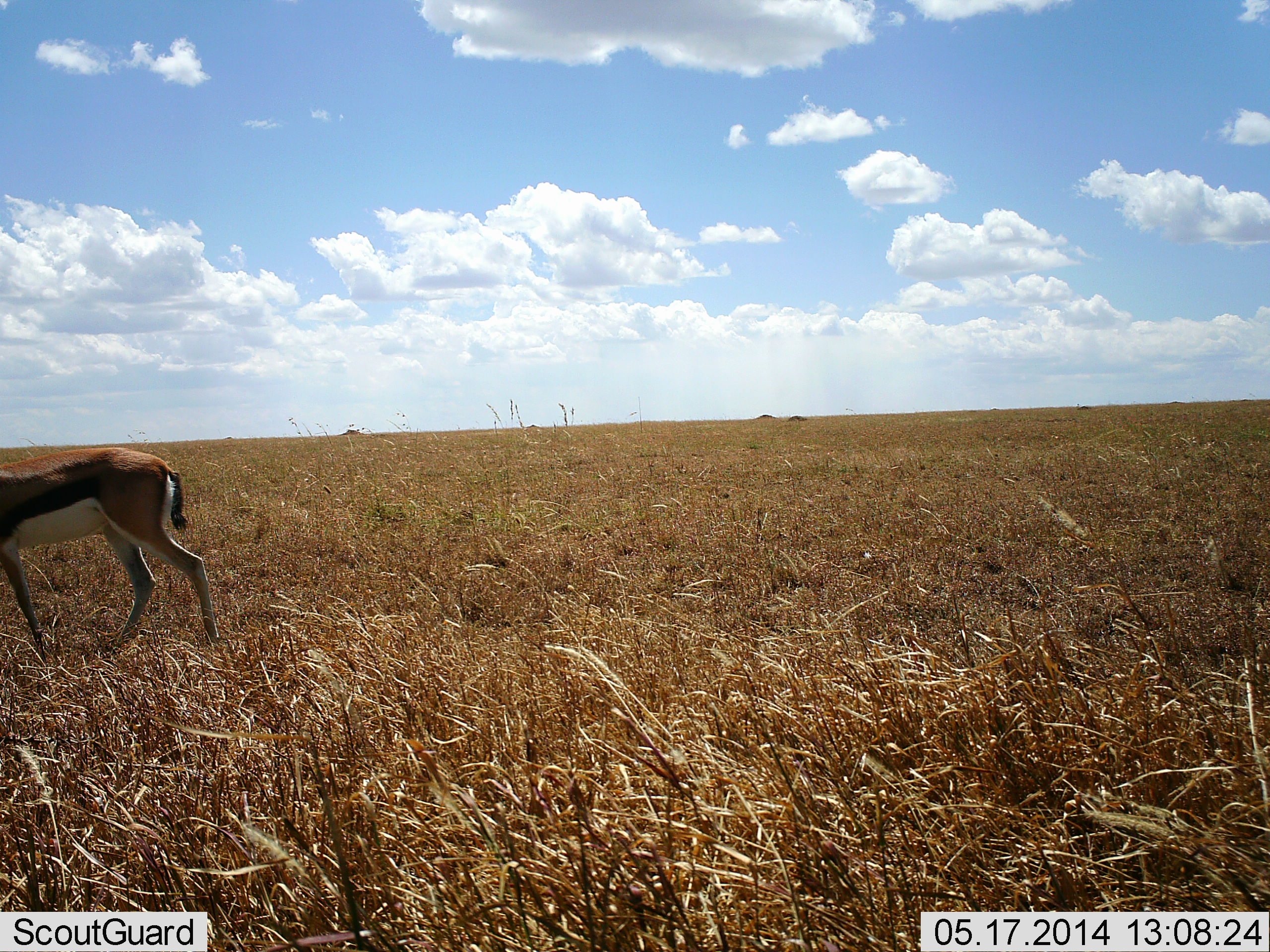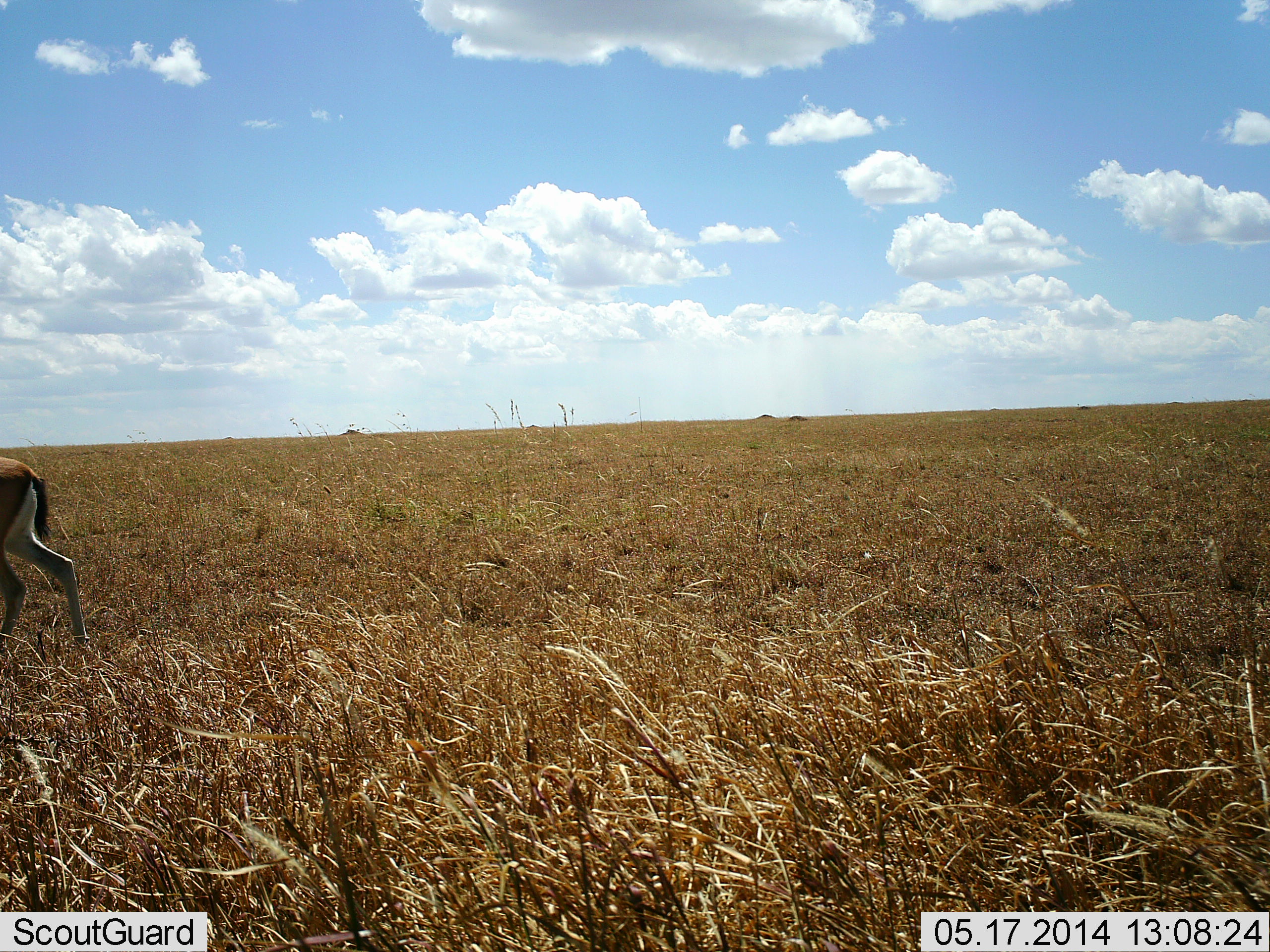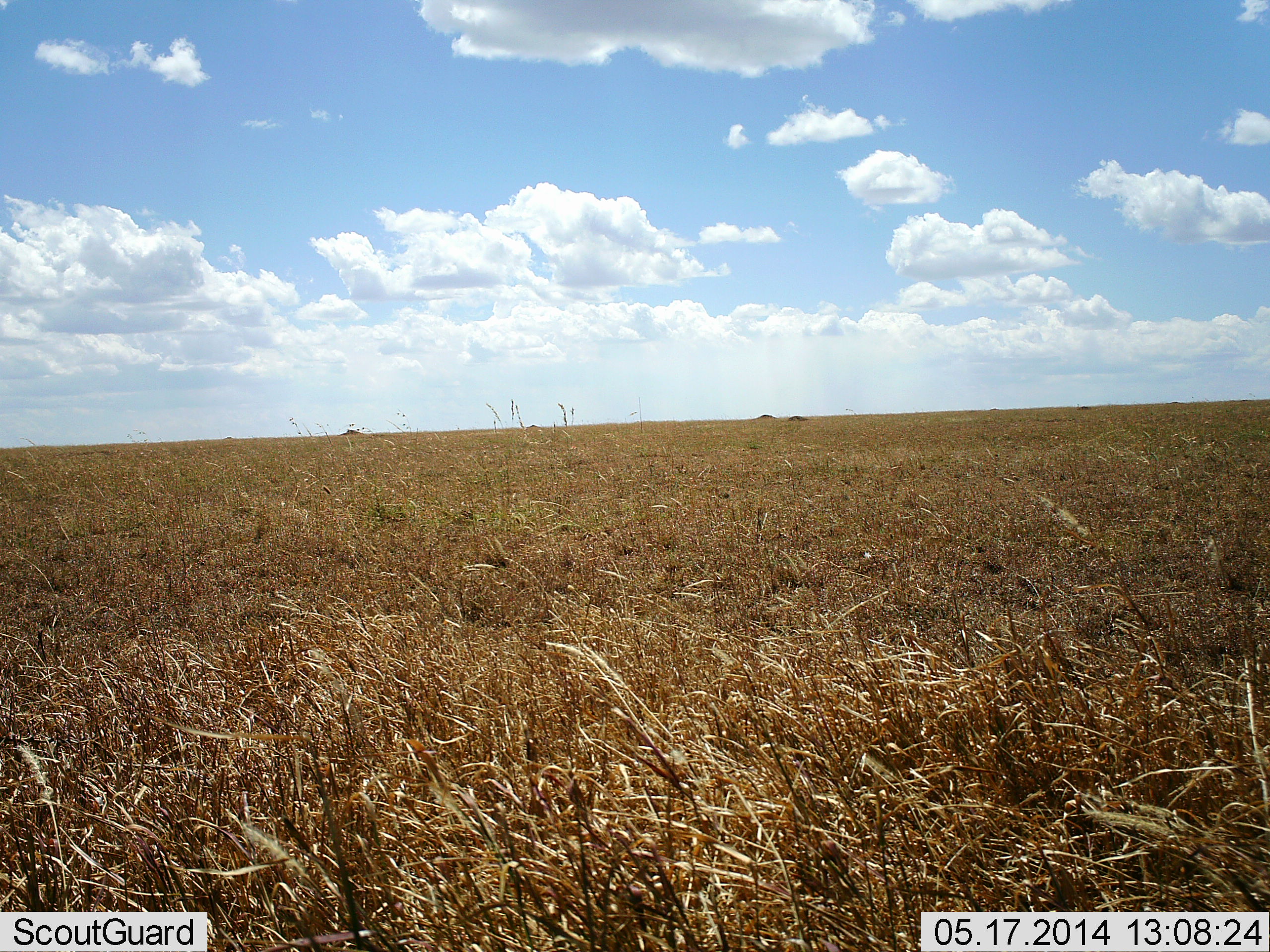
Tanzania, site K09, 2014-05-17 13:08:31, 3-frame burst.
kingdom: Animalia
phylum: Chordata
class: Mammalia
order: Artiodactyla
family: Bovidae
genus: Eudorcas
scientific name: Eudorcas thomsonii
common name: thomson's gazelle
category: gazellethomsons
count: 1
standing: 5%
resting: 0%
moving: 95%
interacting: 0%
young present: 0%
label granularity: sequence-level